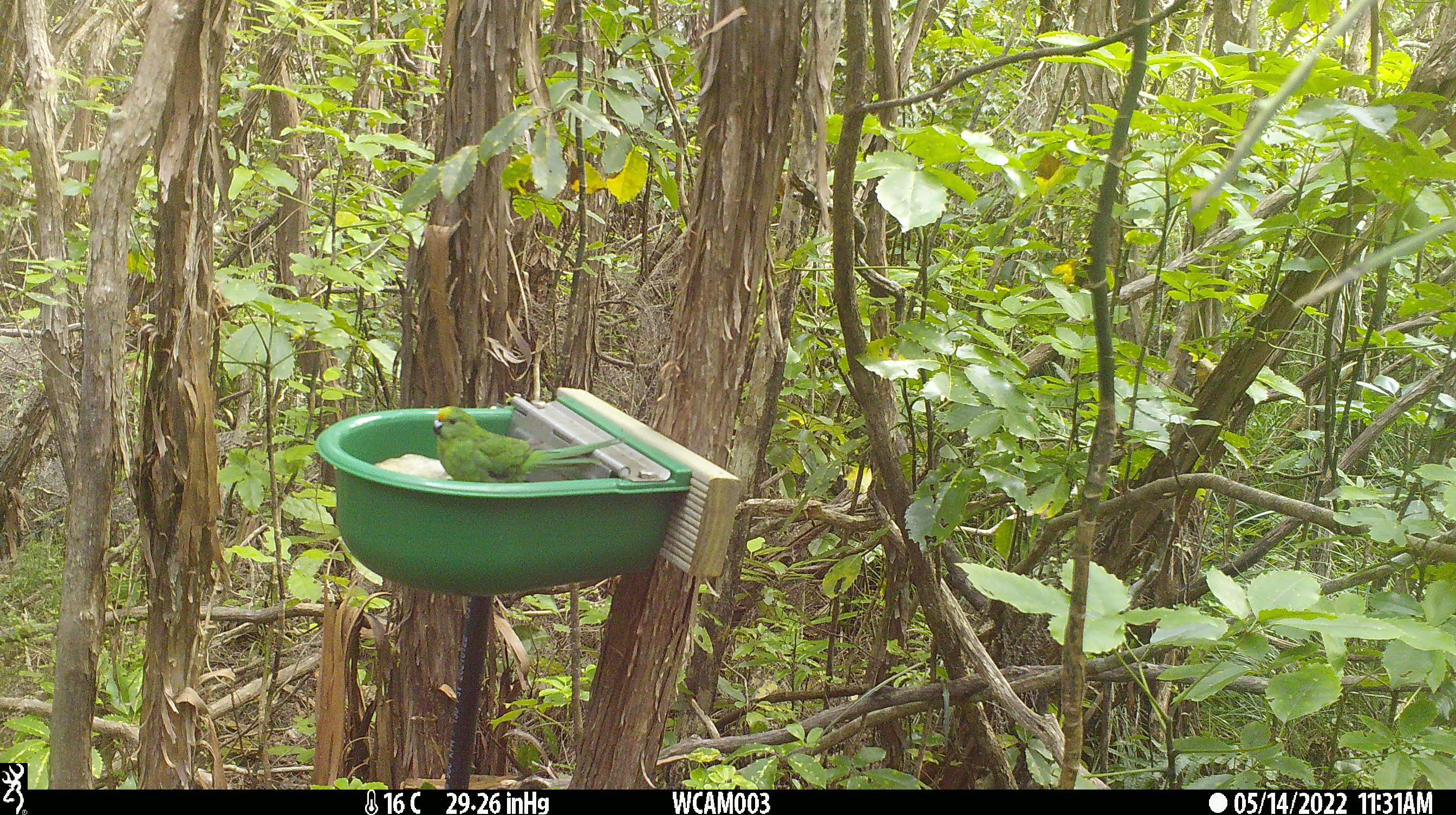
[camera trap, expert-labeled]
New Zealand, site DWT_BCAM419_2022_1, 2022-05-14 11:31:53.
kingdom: Animalia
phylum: Chordata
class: Aves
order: Psittaciformes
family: Psittaculidae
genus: Cyanoramphus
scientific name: Cyanoramphus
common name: parakeet